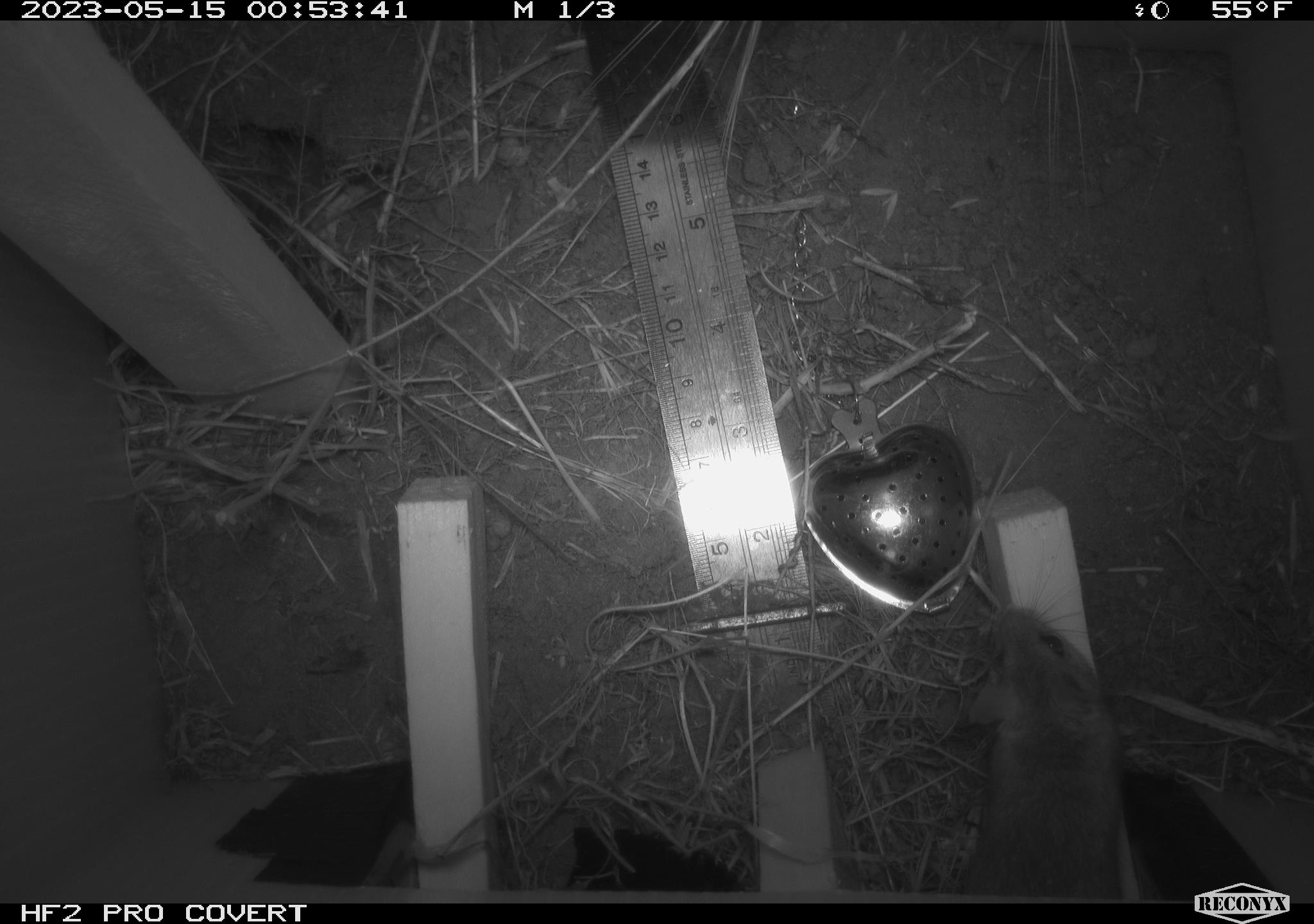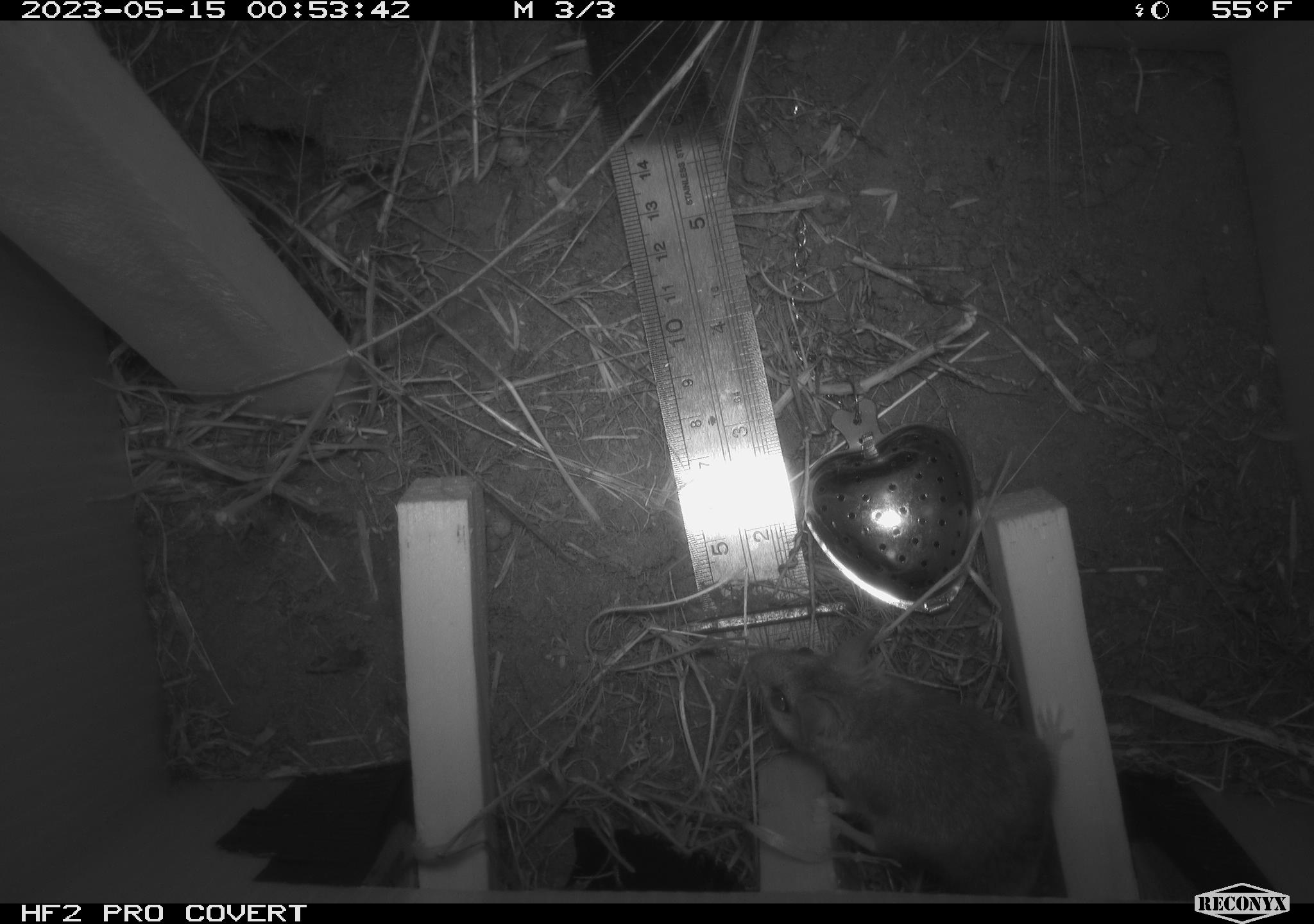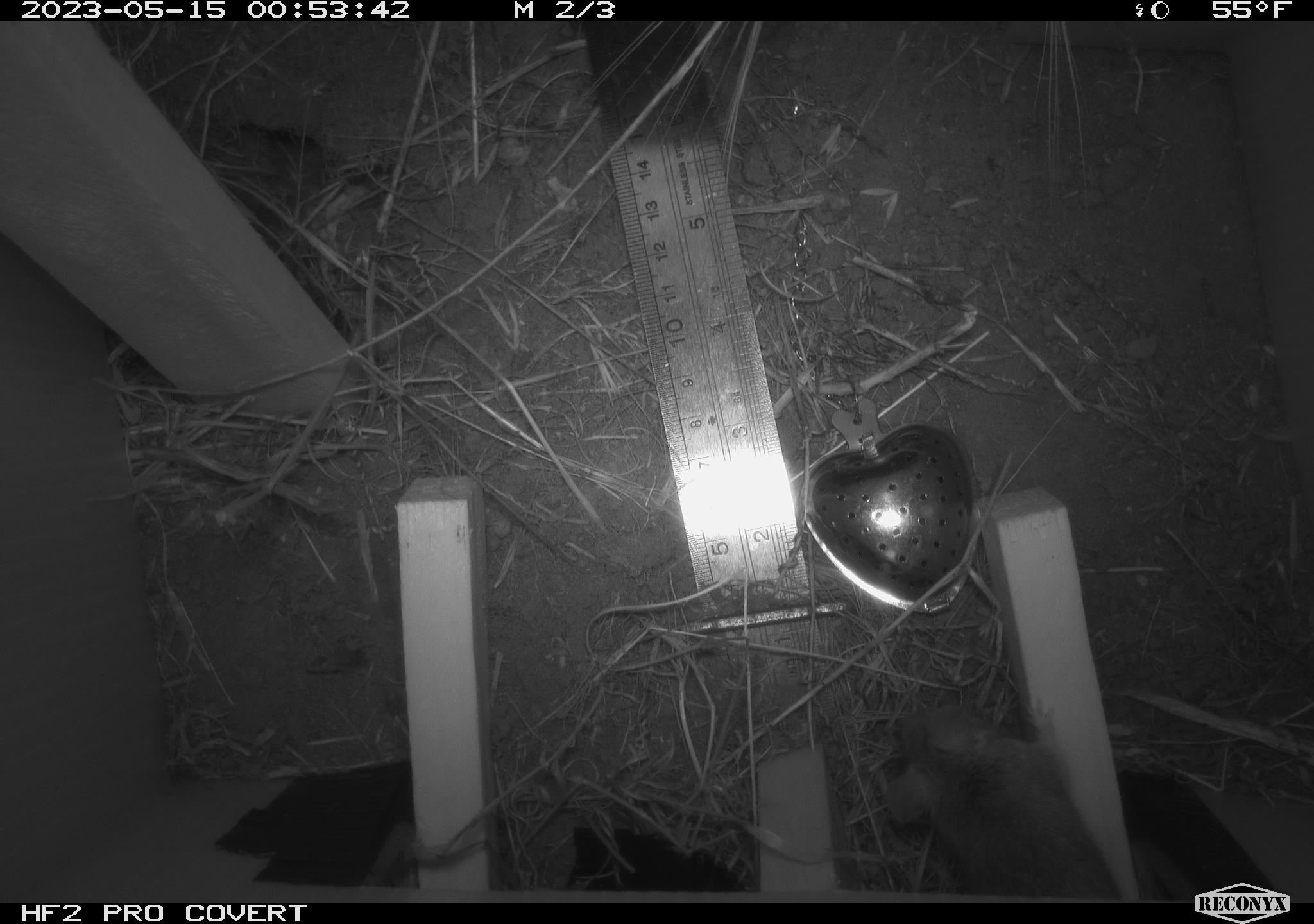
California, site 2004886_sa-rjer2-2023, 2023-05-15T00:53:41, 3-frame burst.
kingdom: Animalia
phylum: Chordata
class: Mammalia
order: Rodentia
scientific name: Rodentia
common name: mouse species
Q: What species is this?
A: Mouse species (Rodentia).